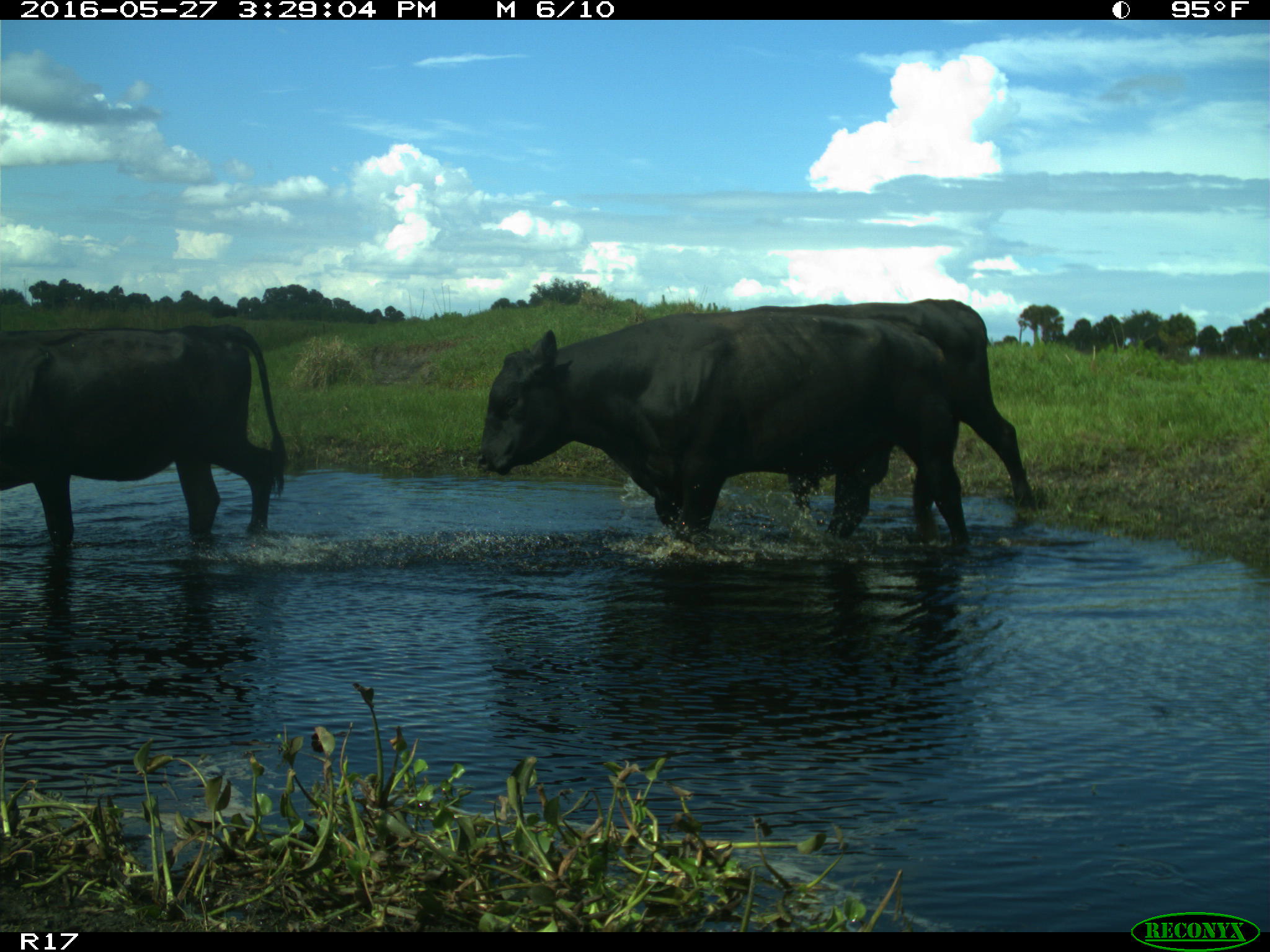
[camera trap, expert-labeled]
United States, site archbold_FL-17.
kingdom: Animalia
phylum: Chordata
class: Mammalia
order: Artiodactyla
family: Bovidae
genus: Bos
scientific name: Bos taurus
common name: domestic cow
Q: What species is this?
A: Bos taurus (domestic cow).